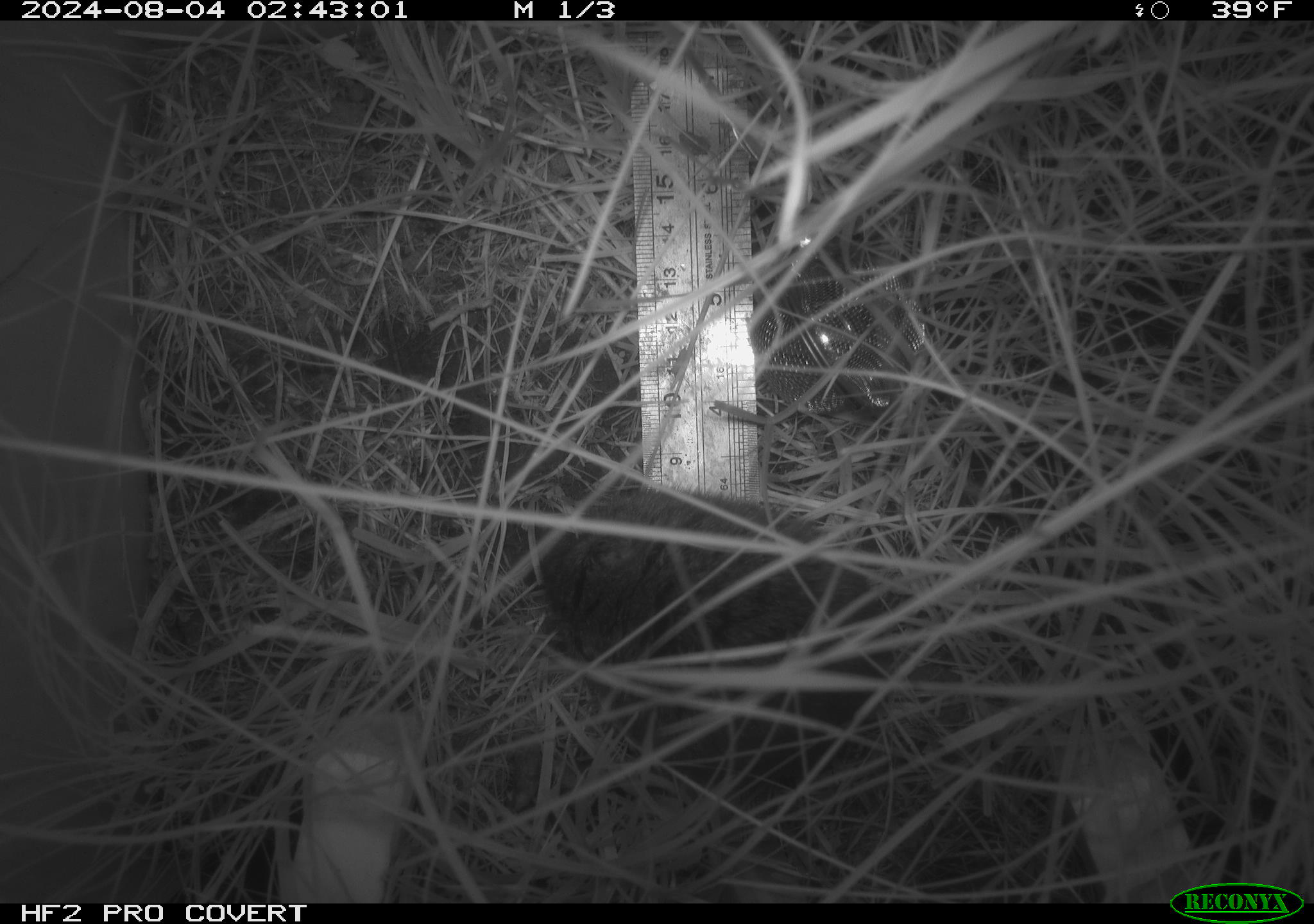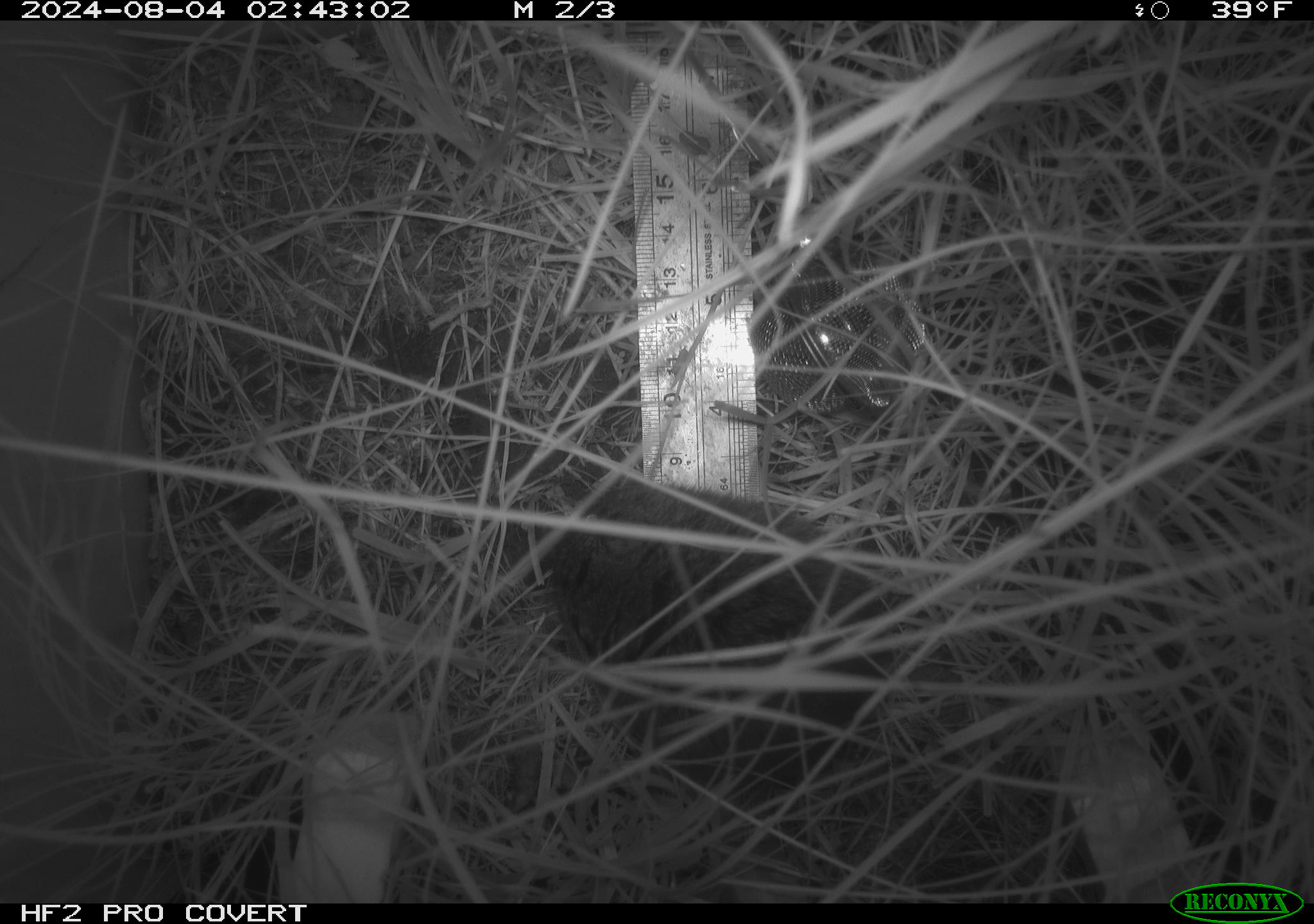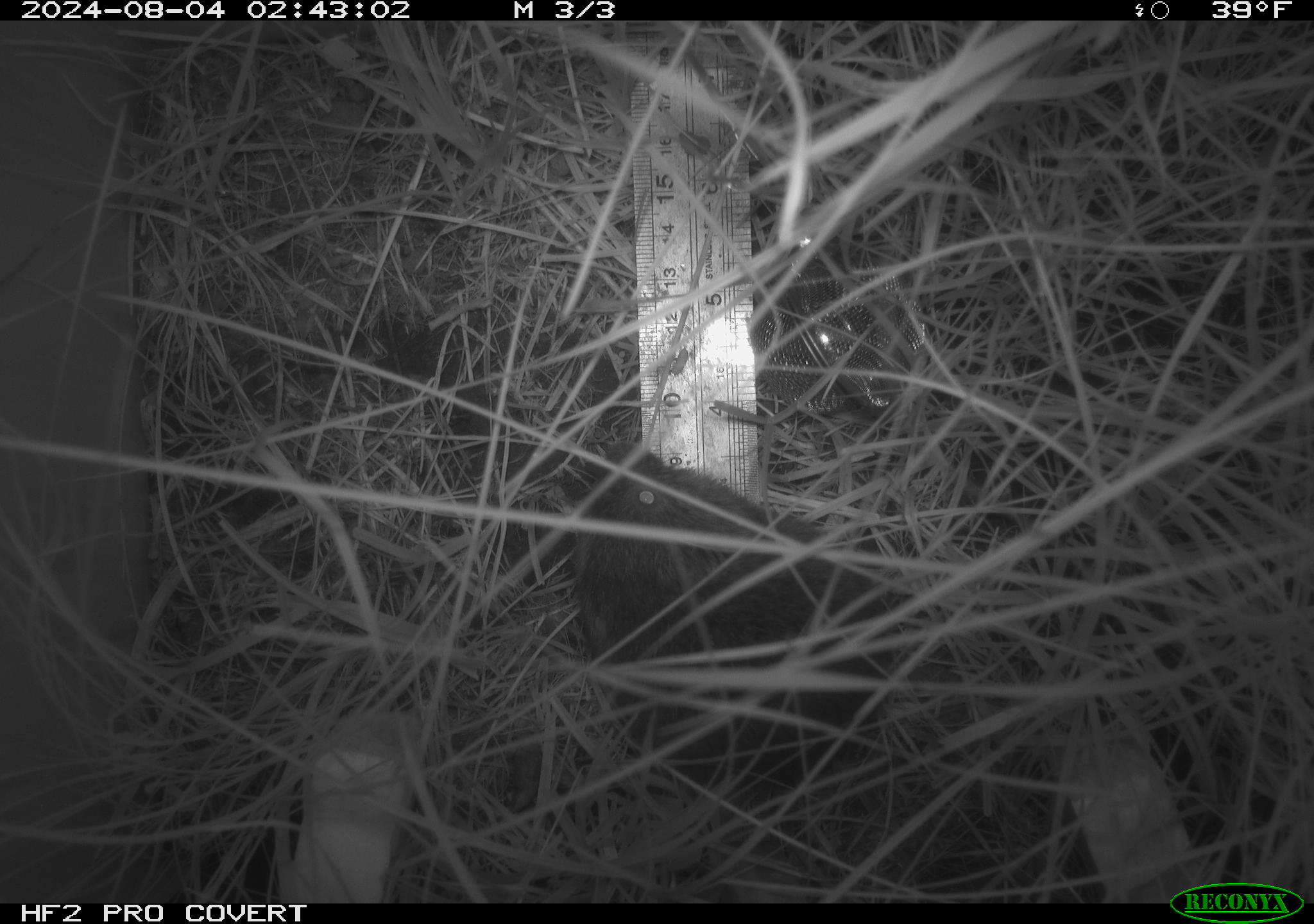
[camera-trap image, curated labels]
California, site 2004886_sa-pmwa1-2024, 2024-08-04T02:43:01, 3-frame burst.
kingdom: Animalia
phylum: Chordata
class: Mammalia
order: Rodentia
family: Cricetidae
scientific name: Arvicolinae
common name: voles, lemmings, and muskrats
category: arvicolinae subfamily